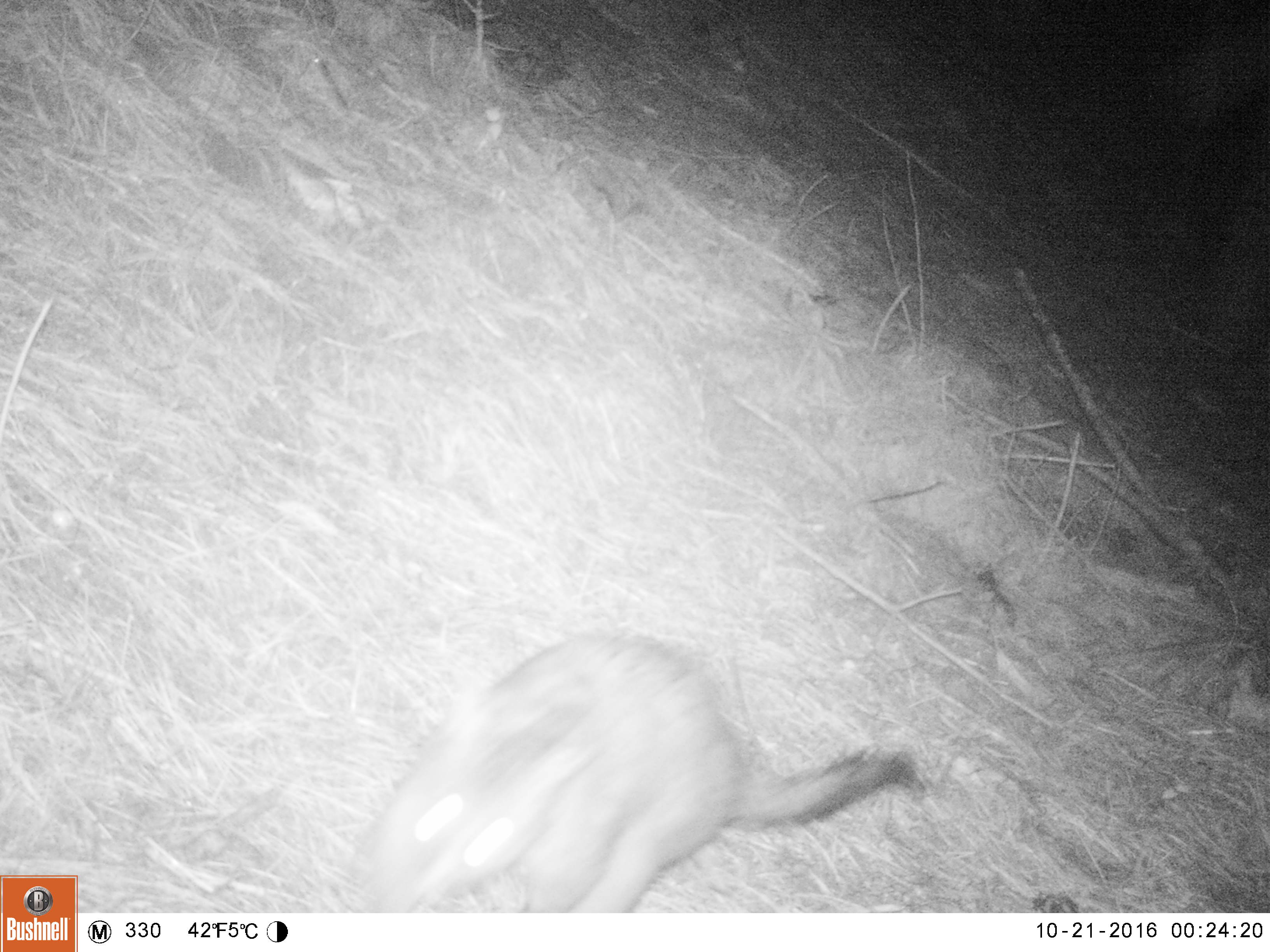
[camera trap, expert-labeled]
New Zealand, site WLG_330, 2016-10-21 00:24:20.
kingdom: Animalia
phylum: Chordata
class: Mammalia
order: Diprotodontia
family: Phalangeridae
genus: Trichosurus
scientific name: Trichosurus vulpecula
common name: common brushtail possum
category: possum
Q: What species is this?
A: Possum (common brushtail possum) (Trichosurus vulpecula).